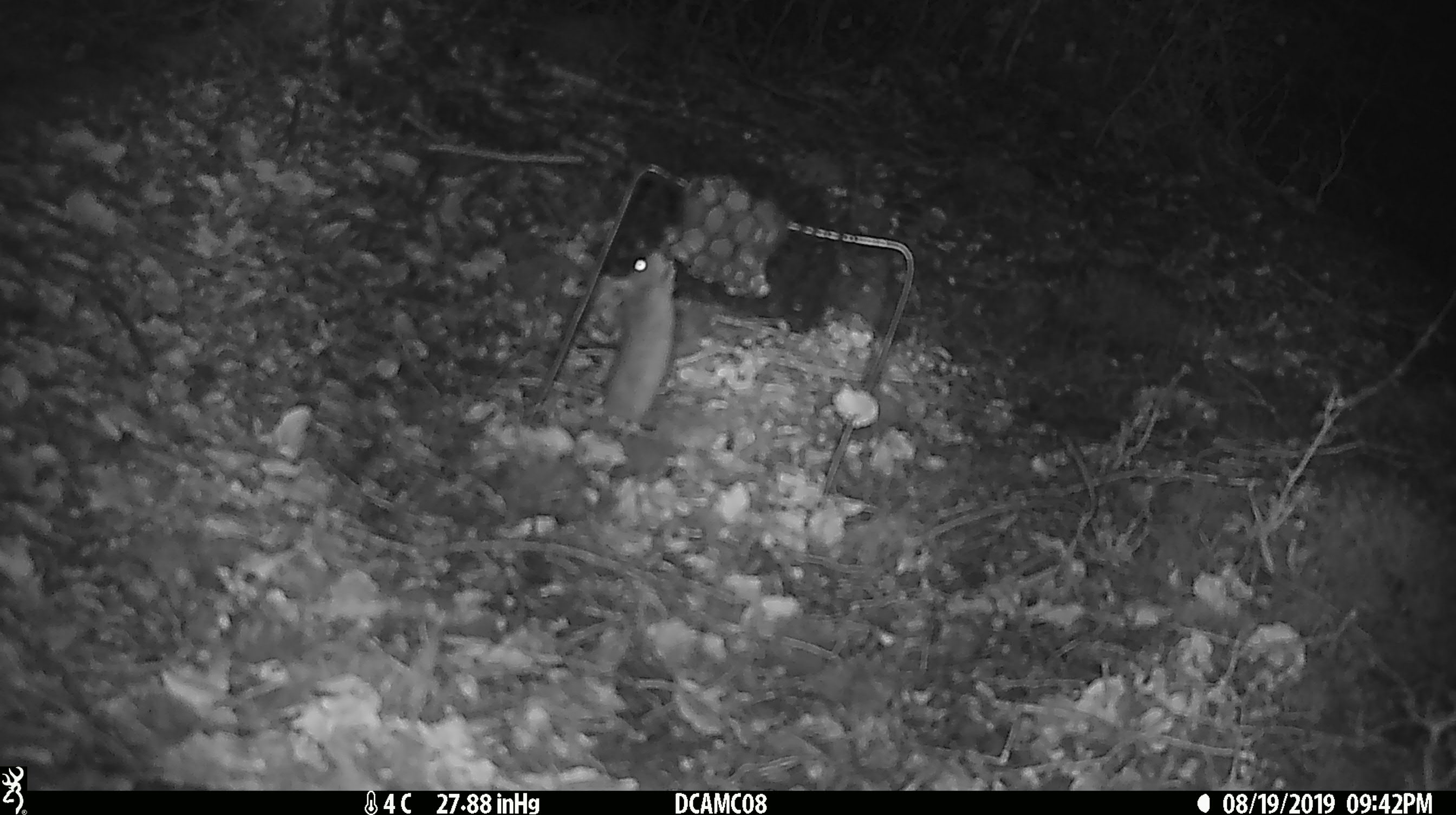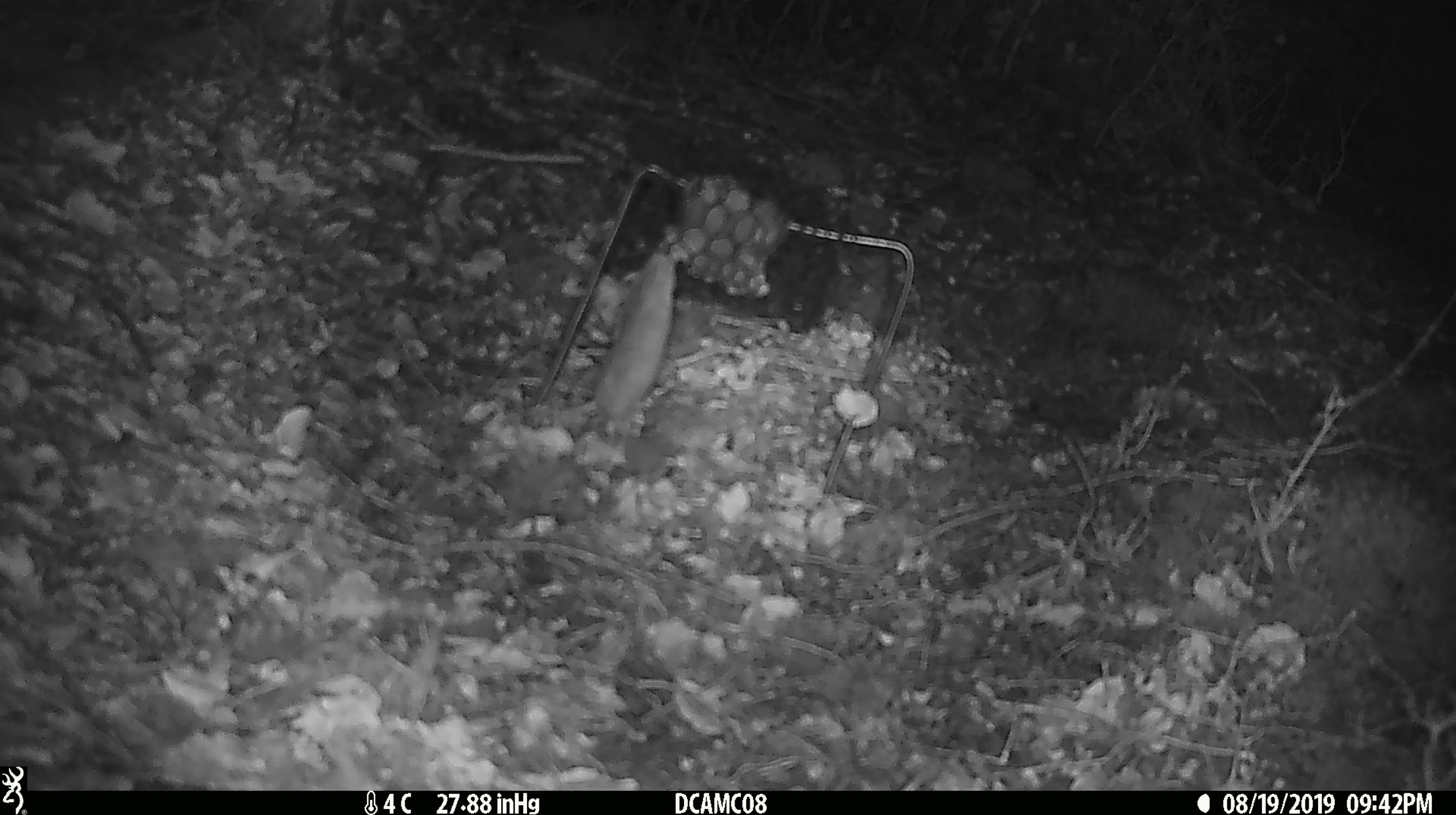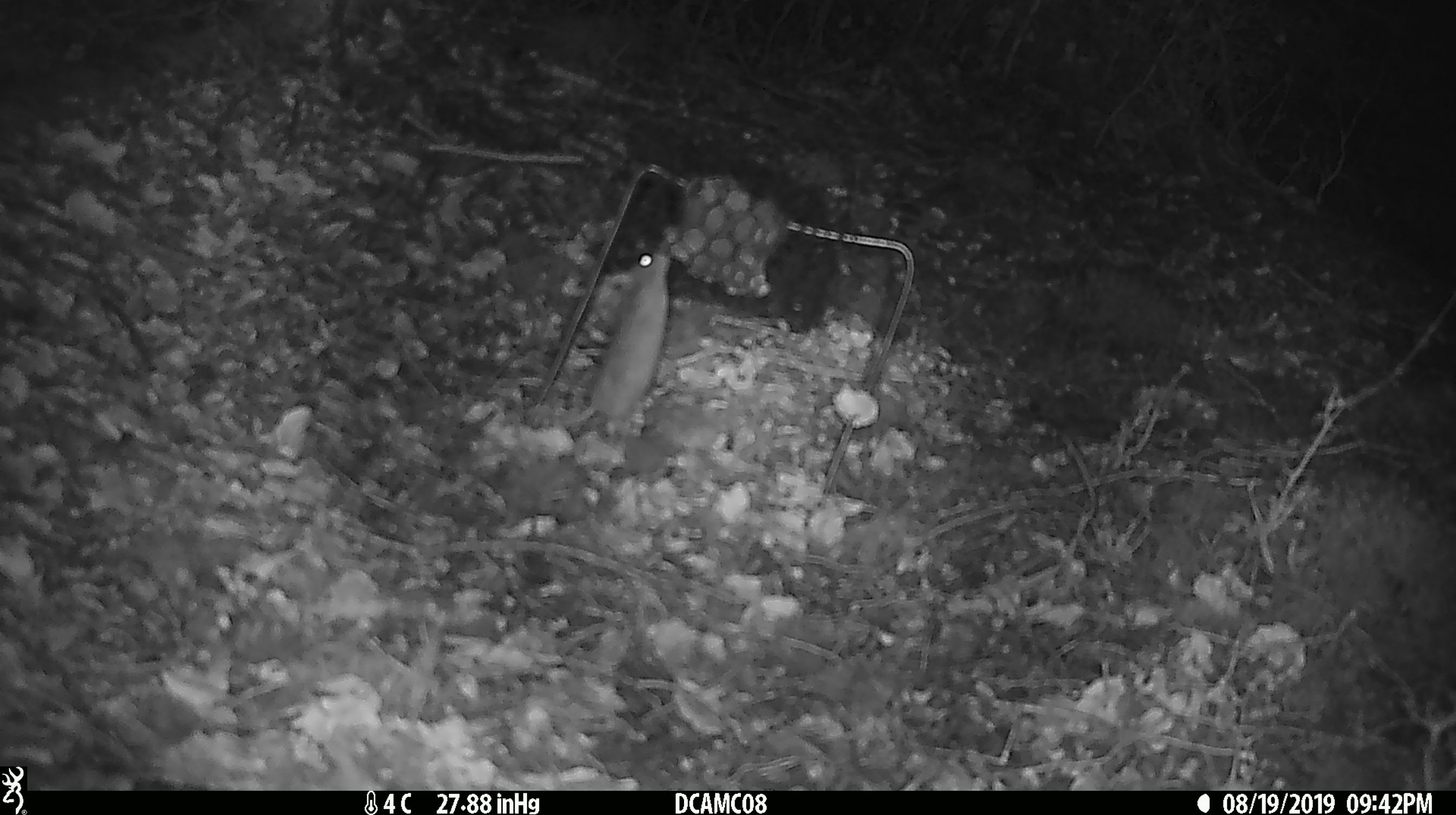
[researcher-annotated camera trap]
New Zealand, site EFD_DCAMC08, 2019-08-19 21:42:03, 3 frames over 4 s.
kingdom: Animalia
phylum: Chordata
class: Mammalia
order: Rodentia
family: Muridae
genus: Mus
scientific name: Mus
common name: mouse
Mouse (Mus).